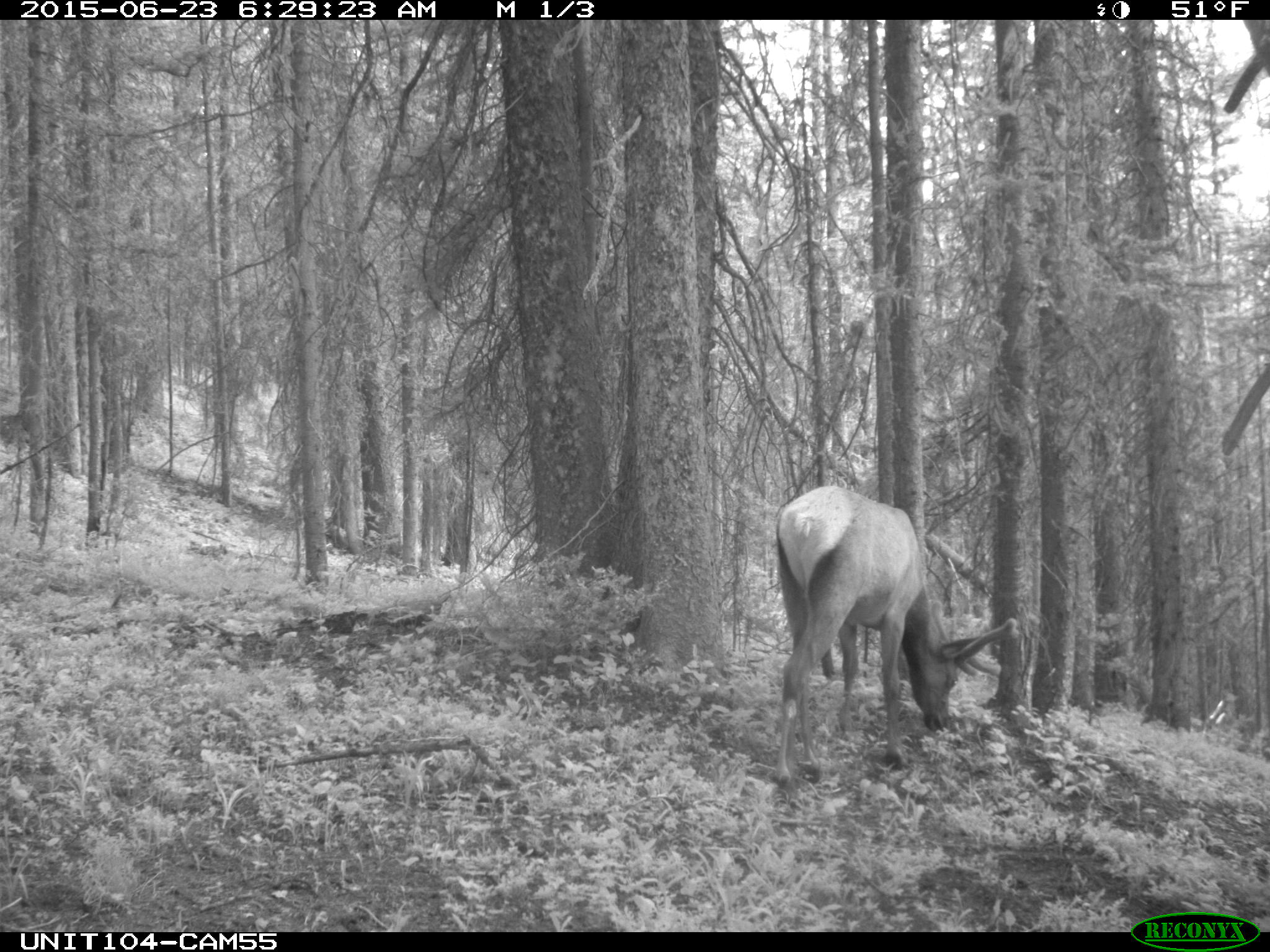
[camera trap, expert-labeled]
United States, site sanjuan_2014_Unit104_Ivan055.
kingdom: Animalia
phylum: Chordata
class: Mammalia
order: Artiodactyla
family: Cervidae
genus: Cervus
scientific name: Cervus elaphus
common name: red deer